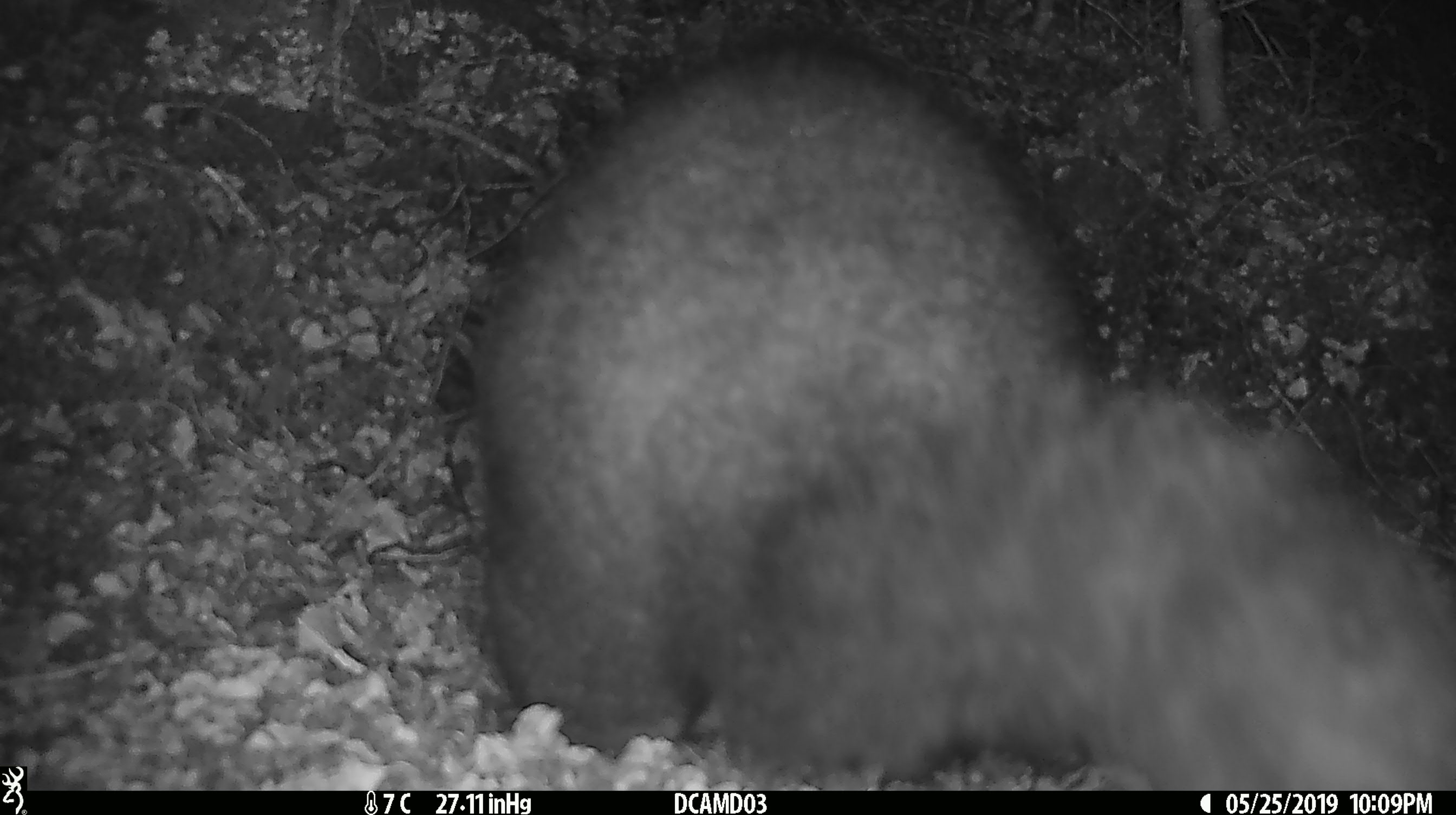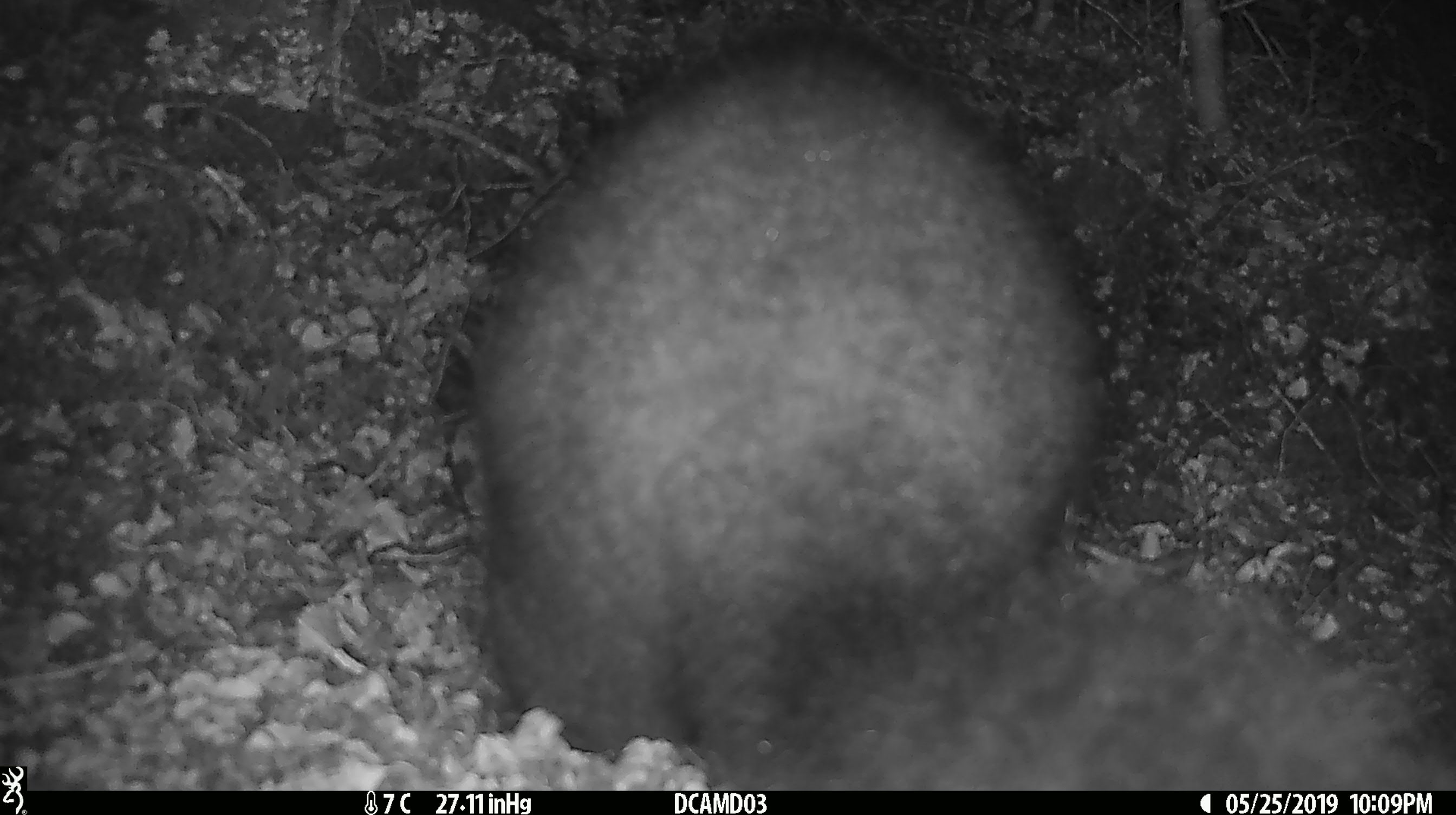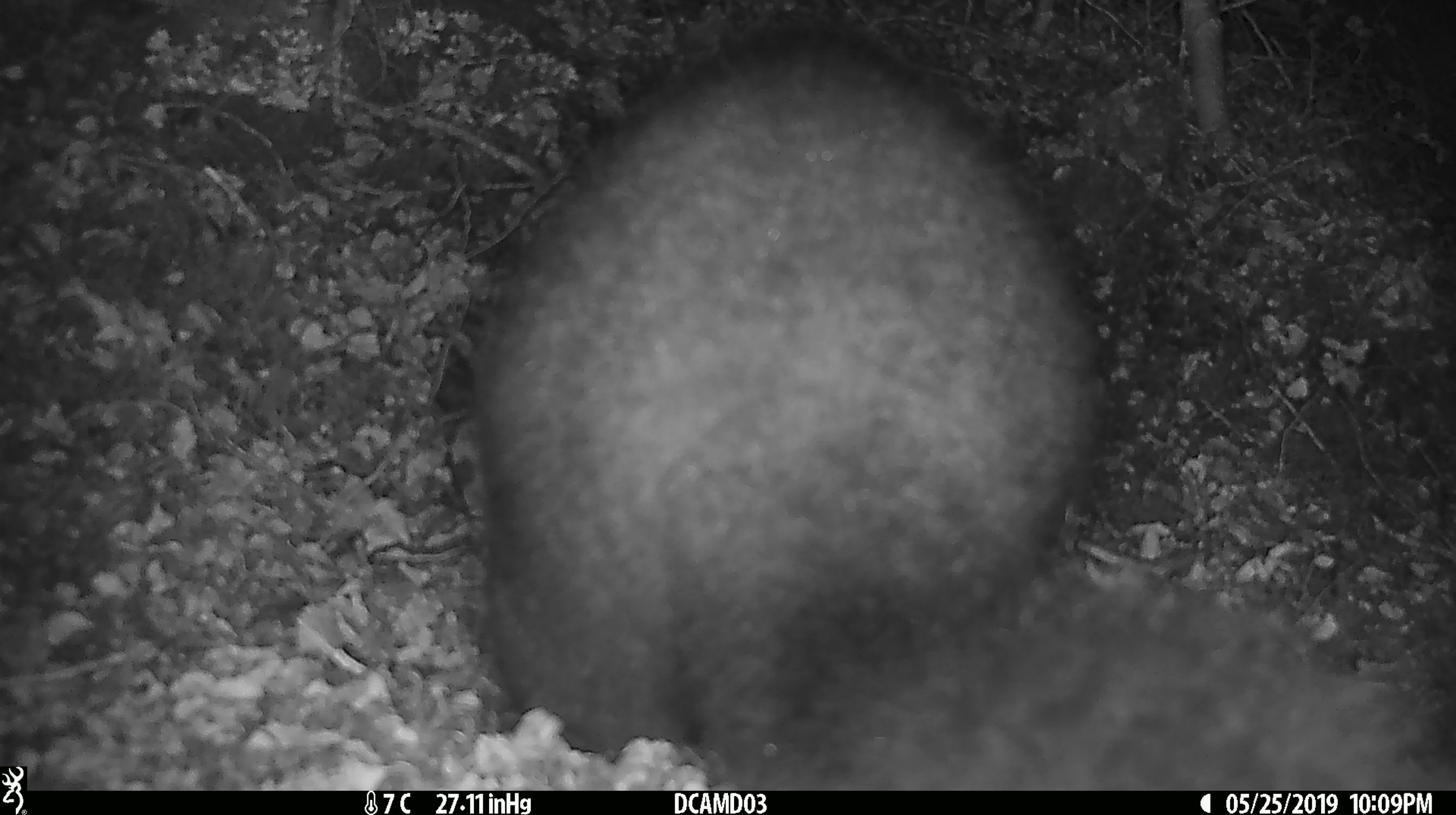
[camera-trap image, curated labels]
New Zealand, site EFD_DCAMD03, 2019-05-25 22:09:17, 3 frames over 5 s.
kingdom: Animalia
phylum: Chordata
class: Mammalia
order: Diprotodontia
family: Phalangeridae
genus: Trichosurus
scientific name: Trichosurus vulpecula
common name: common brushtail possum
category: possum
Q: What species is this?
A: Possum (common brushtail possum) (Trichosurus vulpecula).